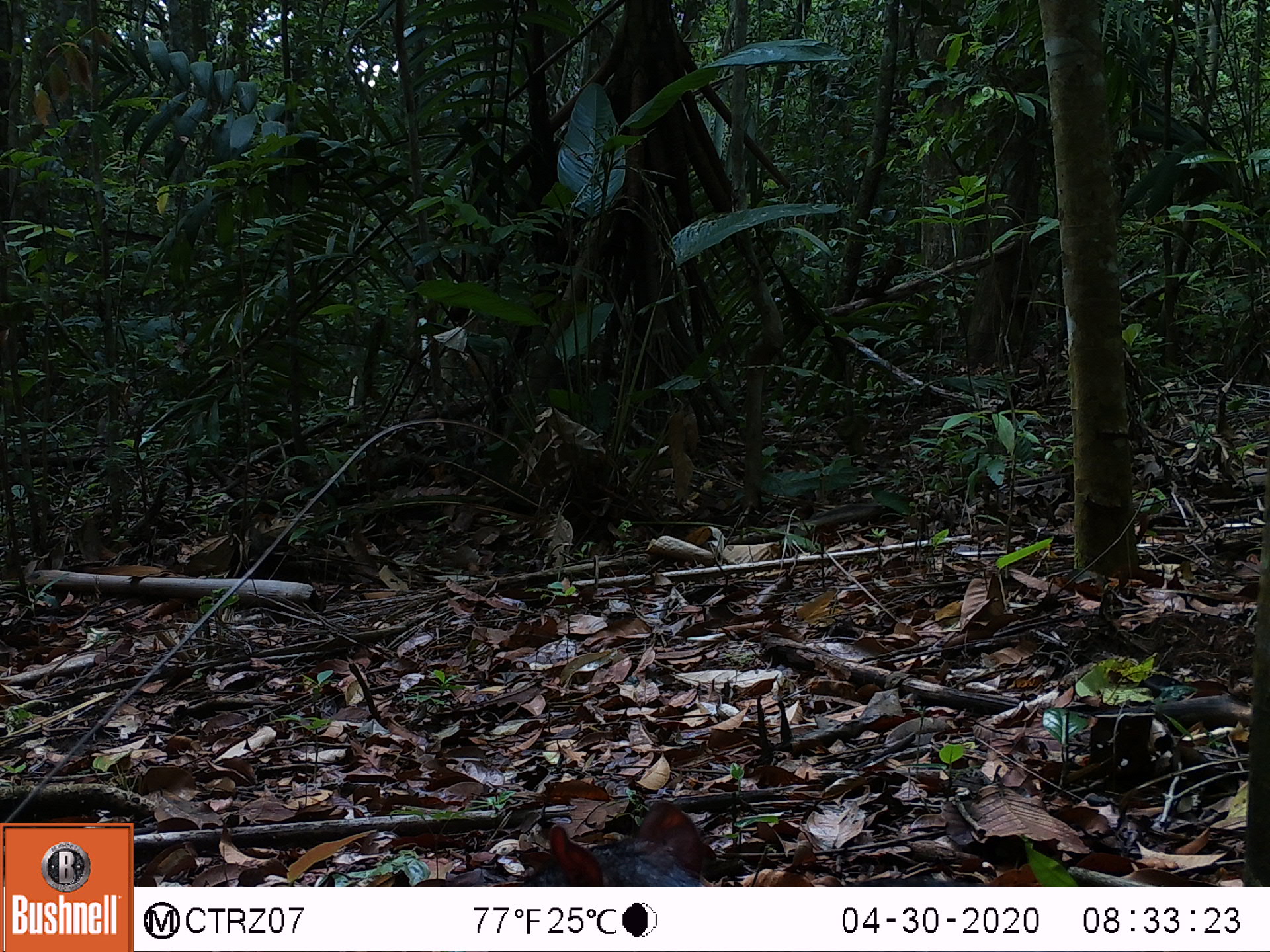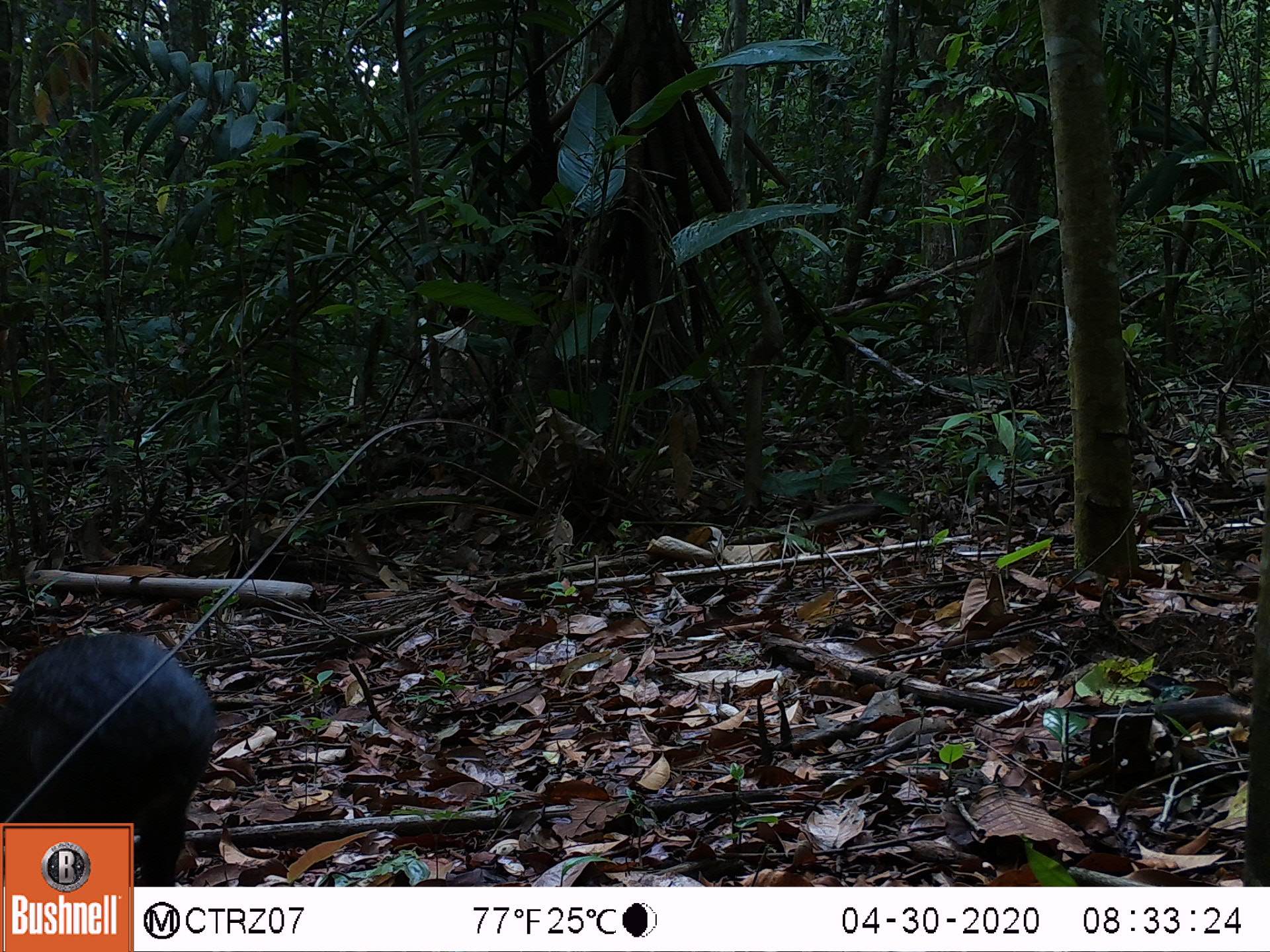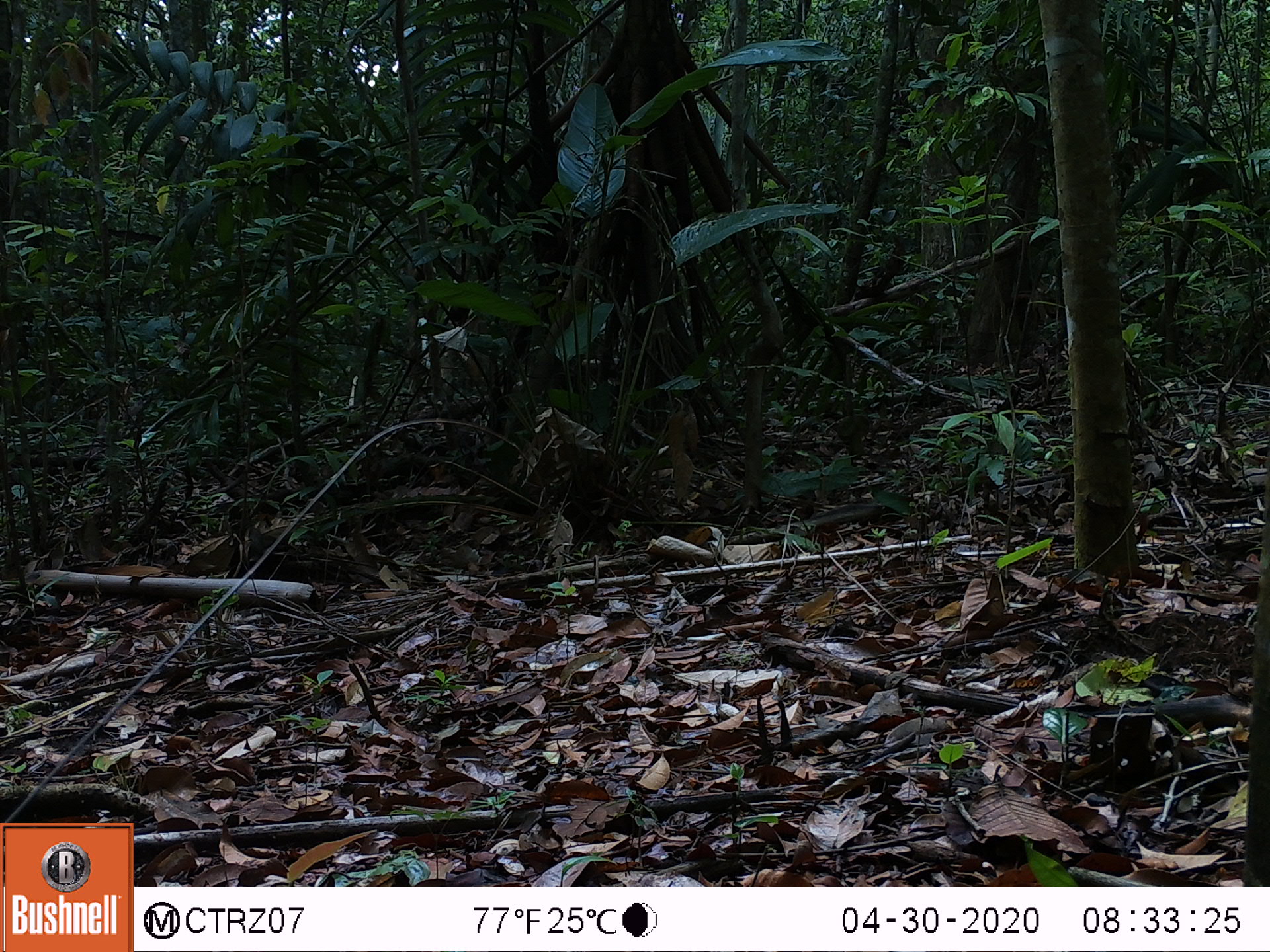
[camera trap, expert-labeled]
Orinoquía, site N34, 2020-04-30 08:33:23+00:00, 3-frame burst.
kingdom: Animalia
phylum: Chordata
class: Mammalia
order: Rodentia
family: Dasyproctidae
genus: Dasyprocta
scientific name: Dasyprocta fuliginosa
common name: black agouti